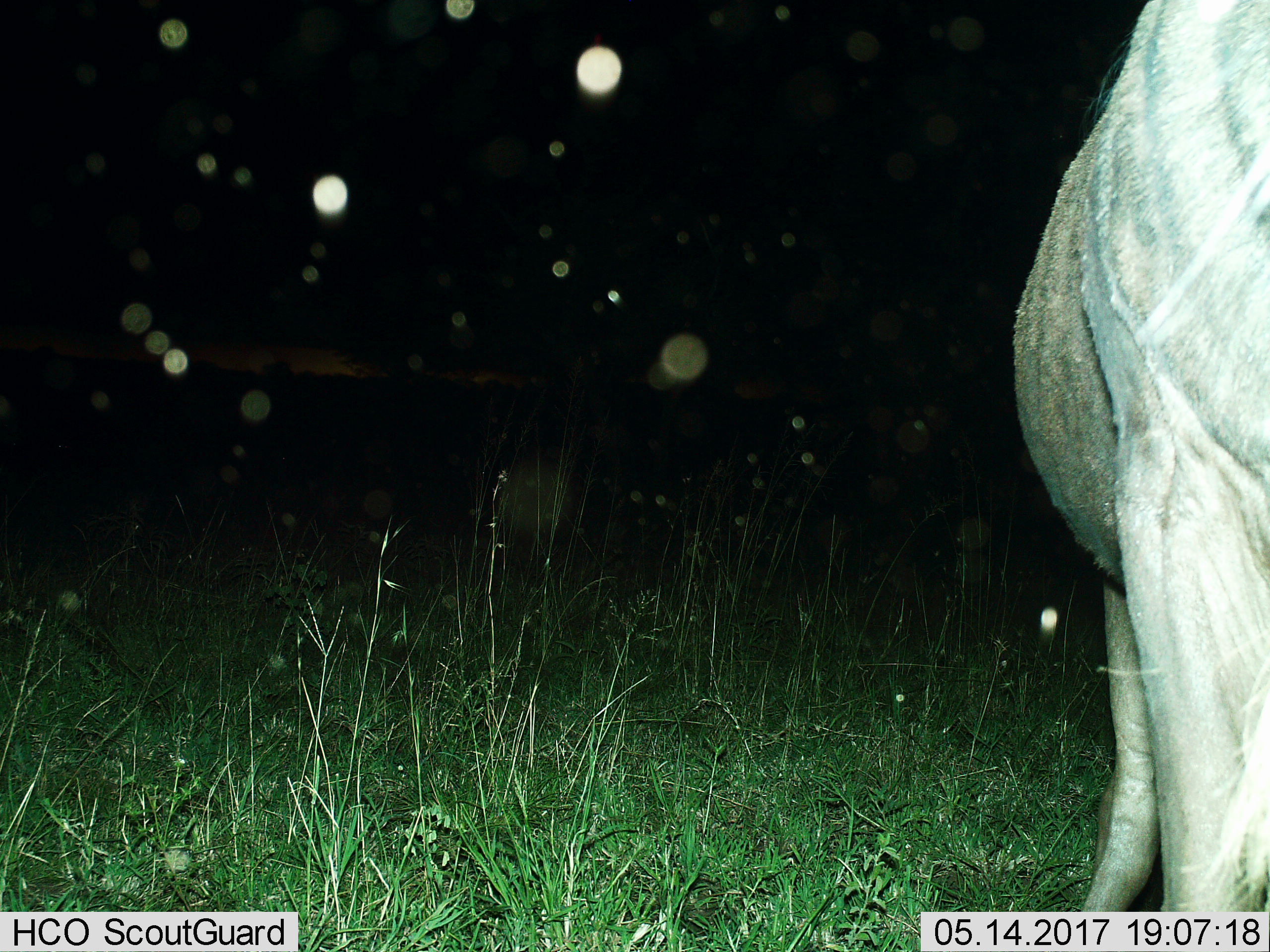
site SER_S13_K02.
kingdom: Animalia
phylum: Chordata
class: Mammalia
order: Artiodactyla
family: Bovidae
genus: Connochaetes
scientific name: Connochaetes taurinus taurinus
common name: blue wildebeest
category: wildebeestblue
Wildebeestblue (blue wildebeest) (Connochaetes taurinus taurinus), count 1. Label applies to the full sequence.